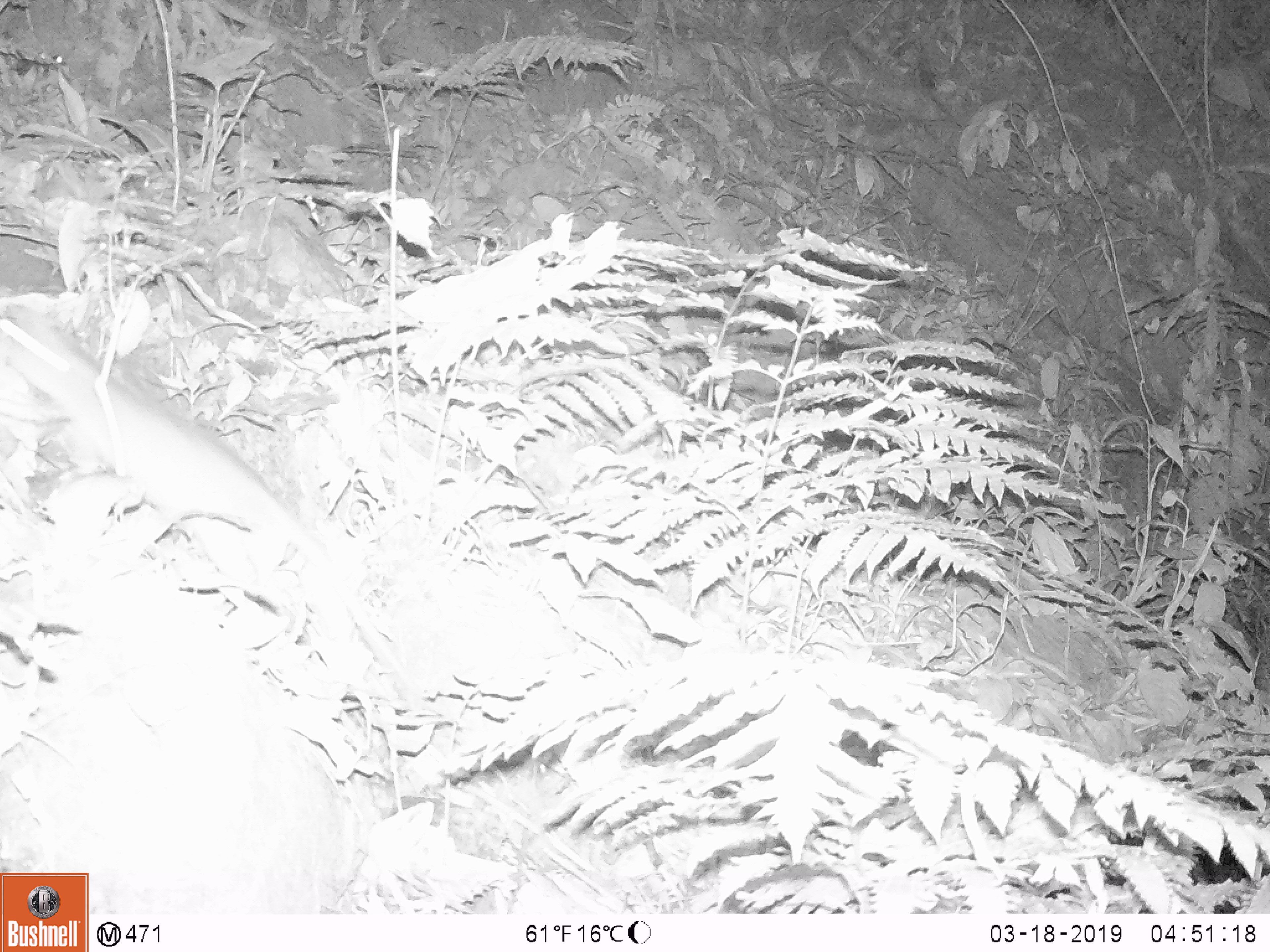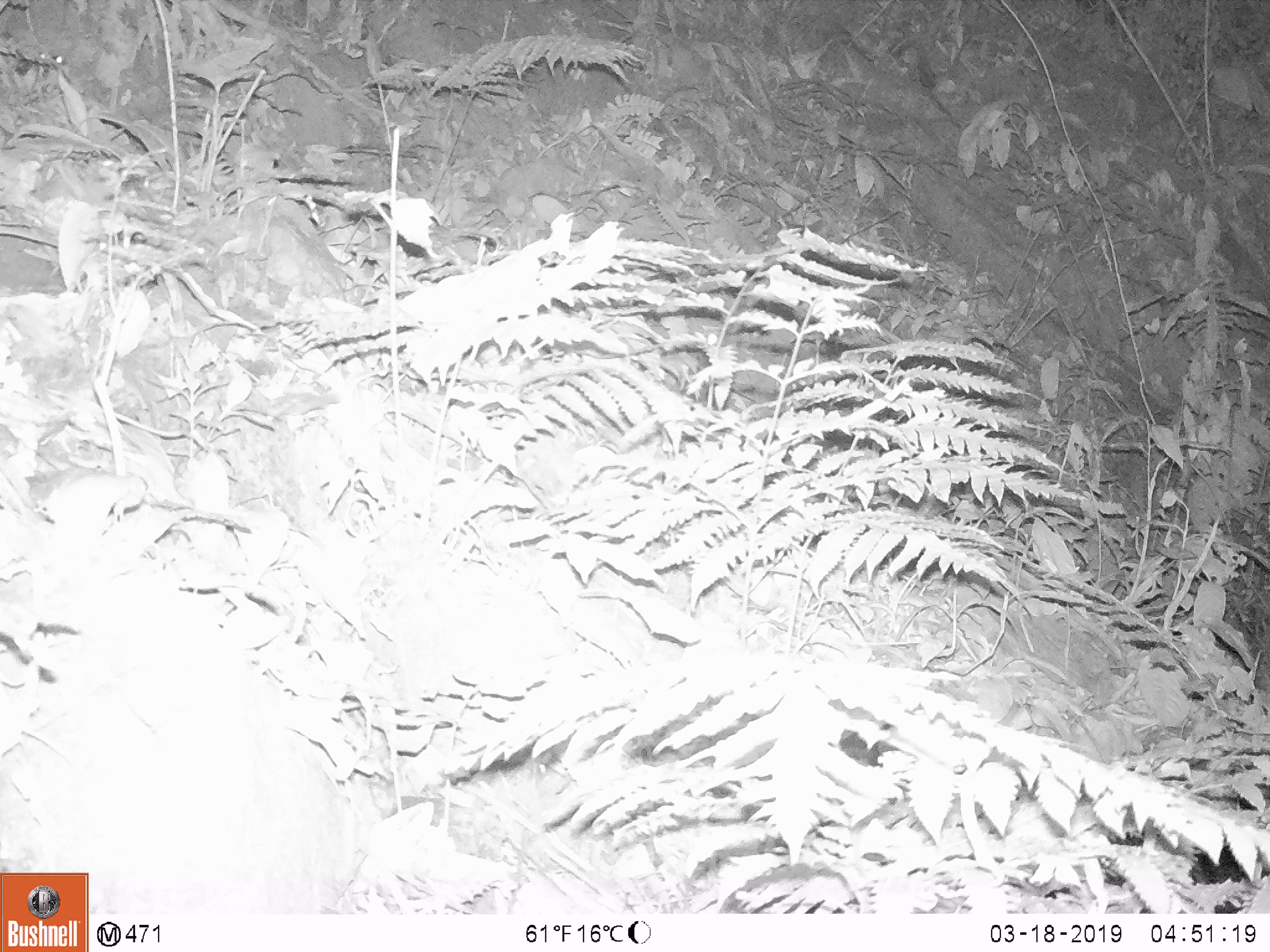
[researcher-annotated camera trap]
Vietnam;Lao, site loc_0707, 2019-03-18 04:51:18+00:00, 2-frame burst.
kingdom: Animalia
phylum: Chordata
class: Mammalia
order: Rodentia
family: Muridae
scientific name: Muridae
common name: old-world mice and rats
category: unidentified murid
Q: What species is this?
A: Unidentified murid (old-world mice and rats) (Muridae).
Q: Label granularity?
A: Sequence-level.